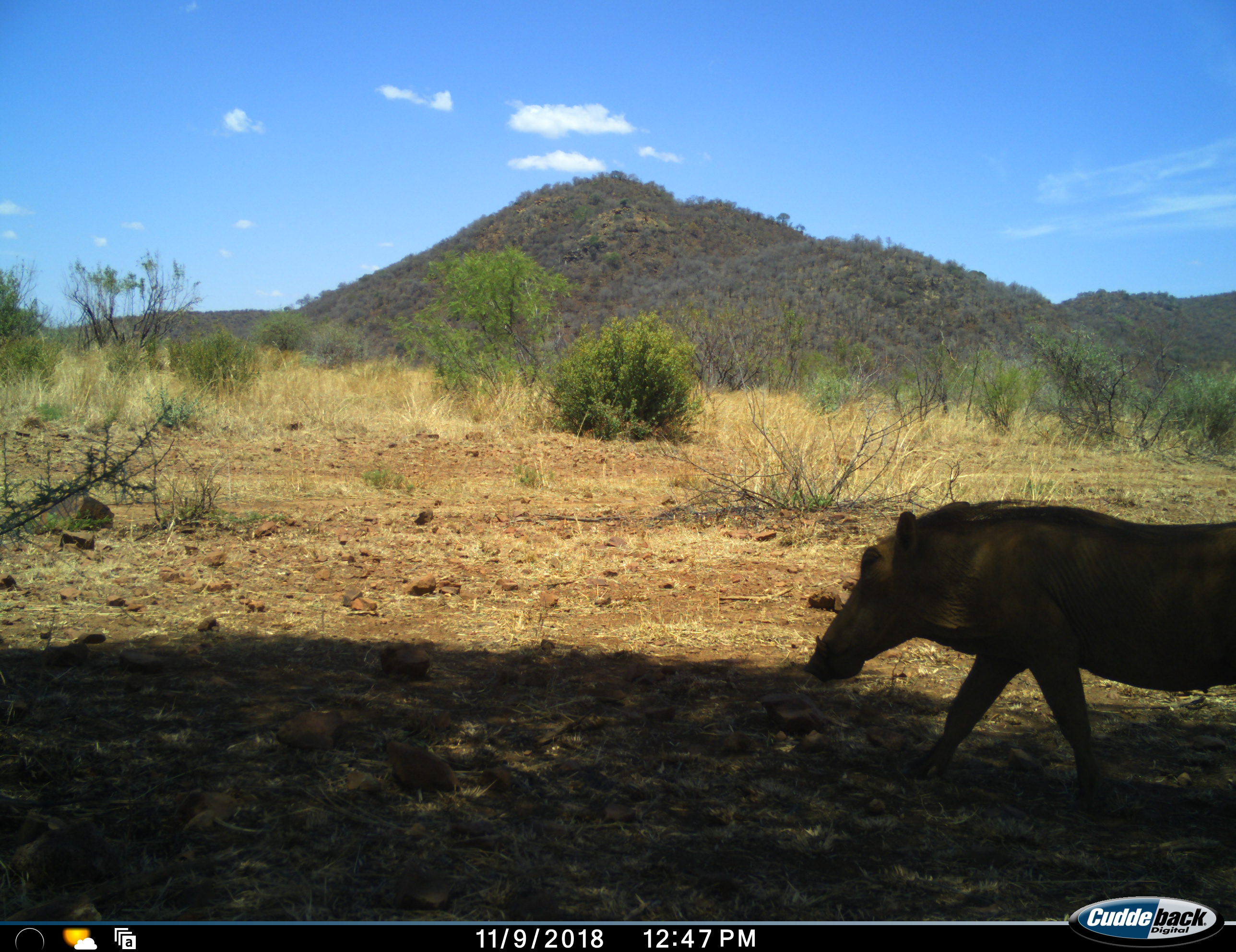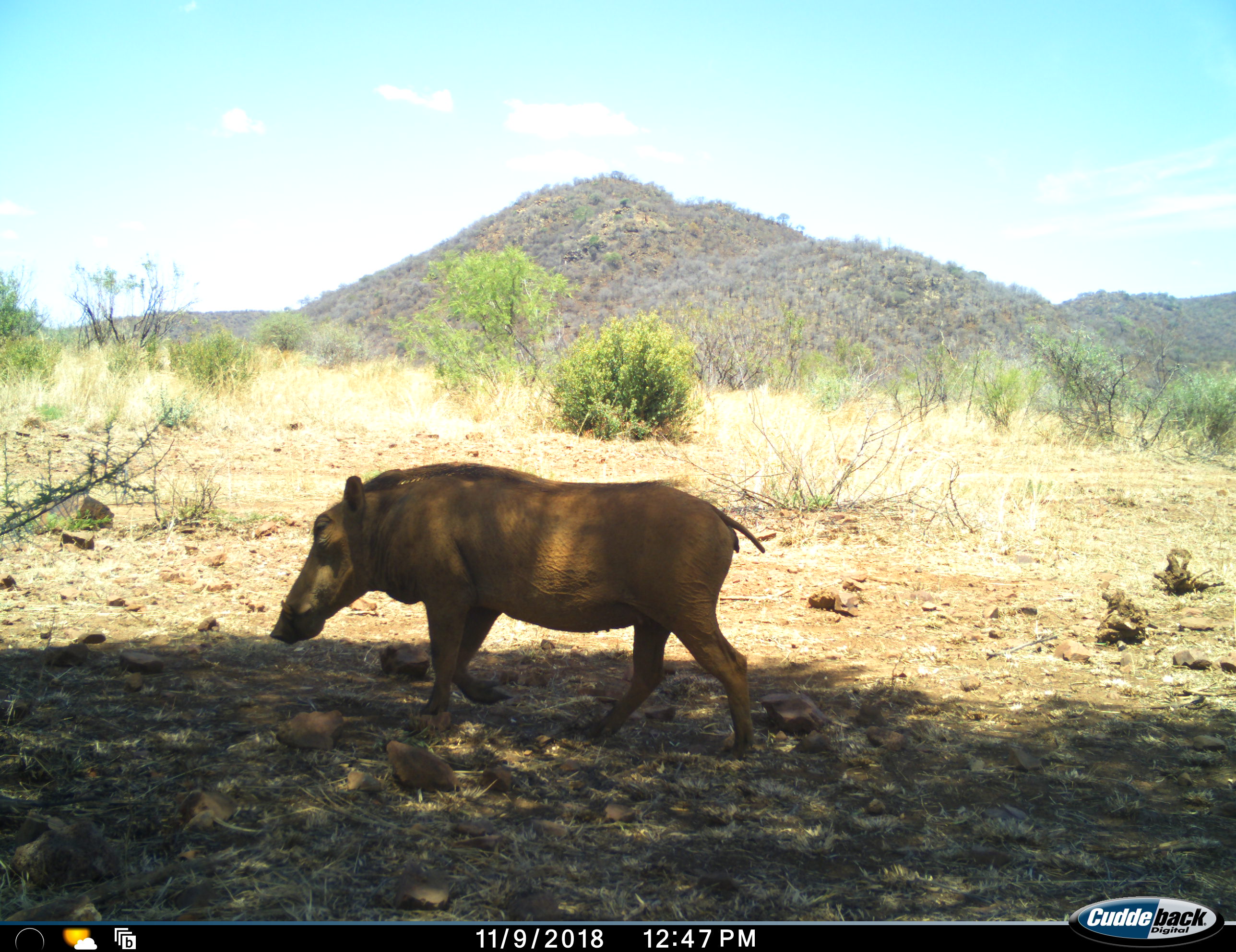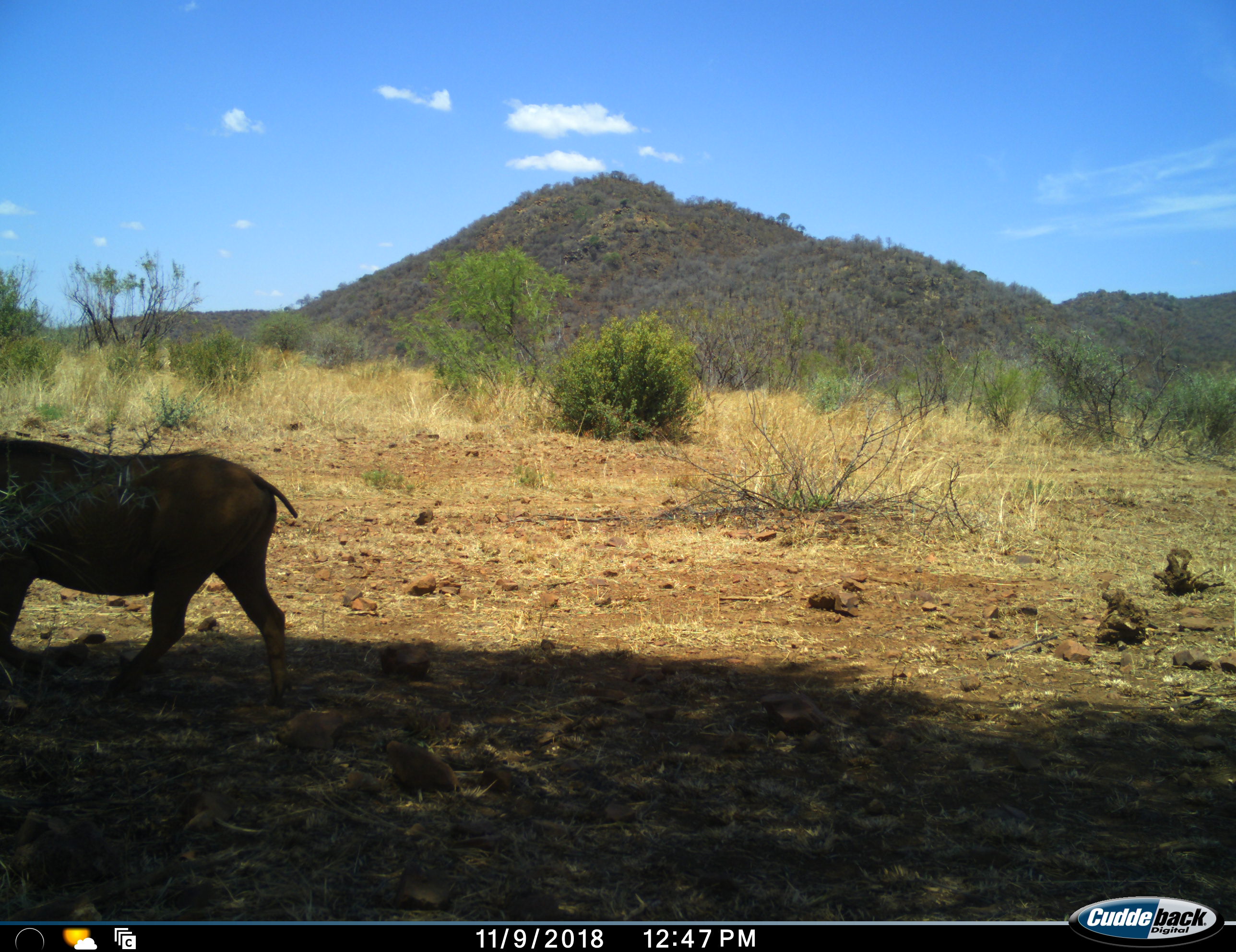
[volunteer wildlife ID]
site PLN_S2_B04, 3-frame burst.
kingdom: Animalia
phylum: Chordata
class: Mammalia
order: Artiodactyla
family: Suidae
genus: Phacochoerus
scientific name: Phacochoerus africanus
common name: warthog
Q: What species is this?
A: Warthog (Phacochoerus africanus).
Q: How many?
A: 1.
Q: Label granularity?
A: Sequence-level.